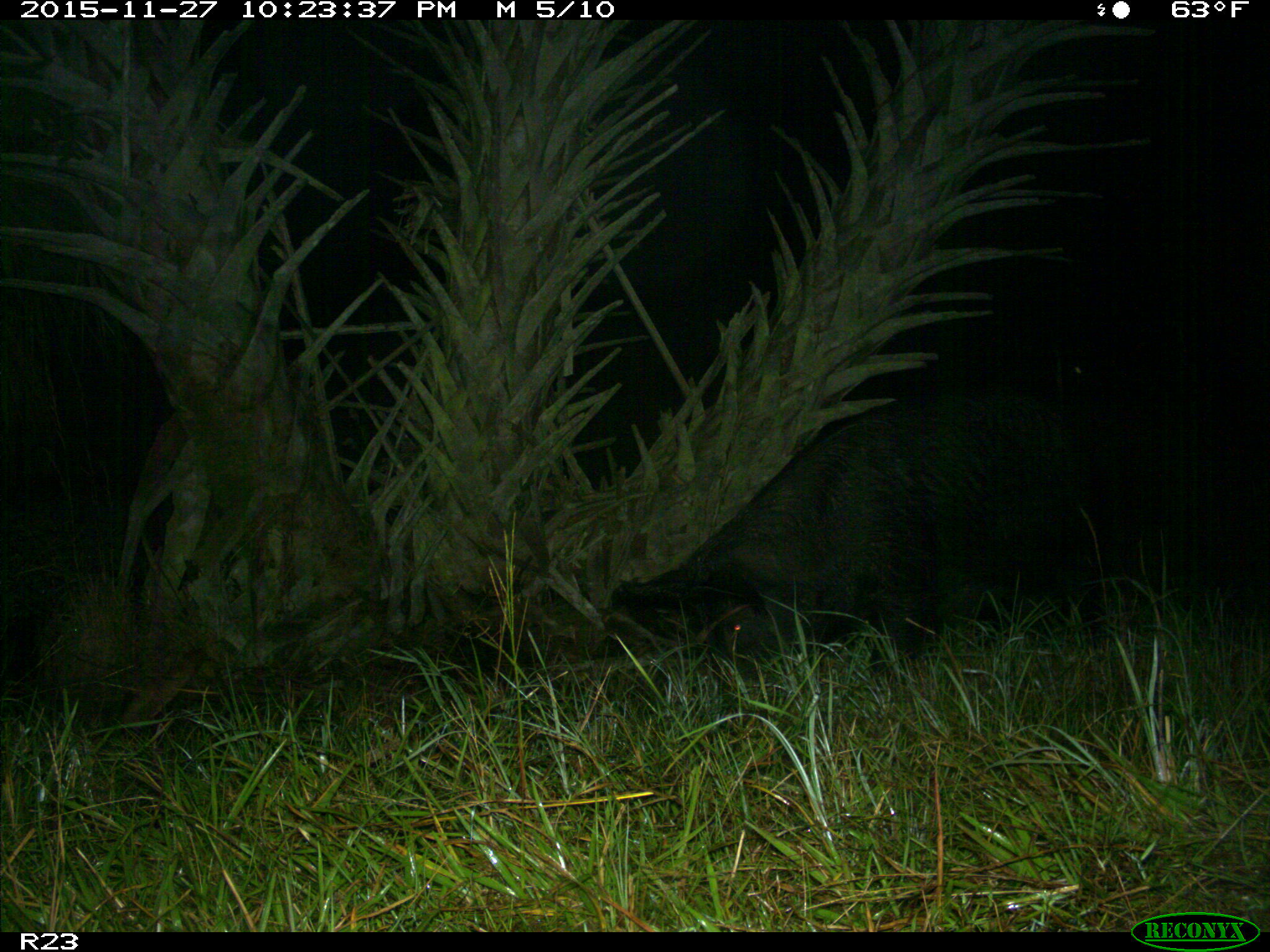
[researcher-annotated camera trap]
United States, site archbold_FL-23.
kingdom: Animalia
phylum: Chordata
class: Mammalia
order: Artiodactyla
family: Suidae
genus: Sus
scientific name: Sus scrofa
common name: wild boar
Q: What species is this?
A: Sus scrofa (wild boar).